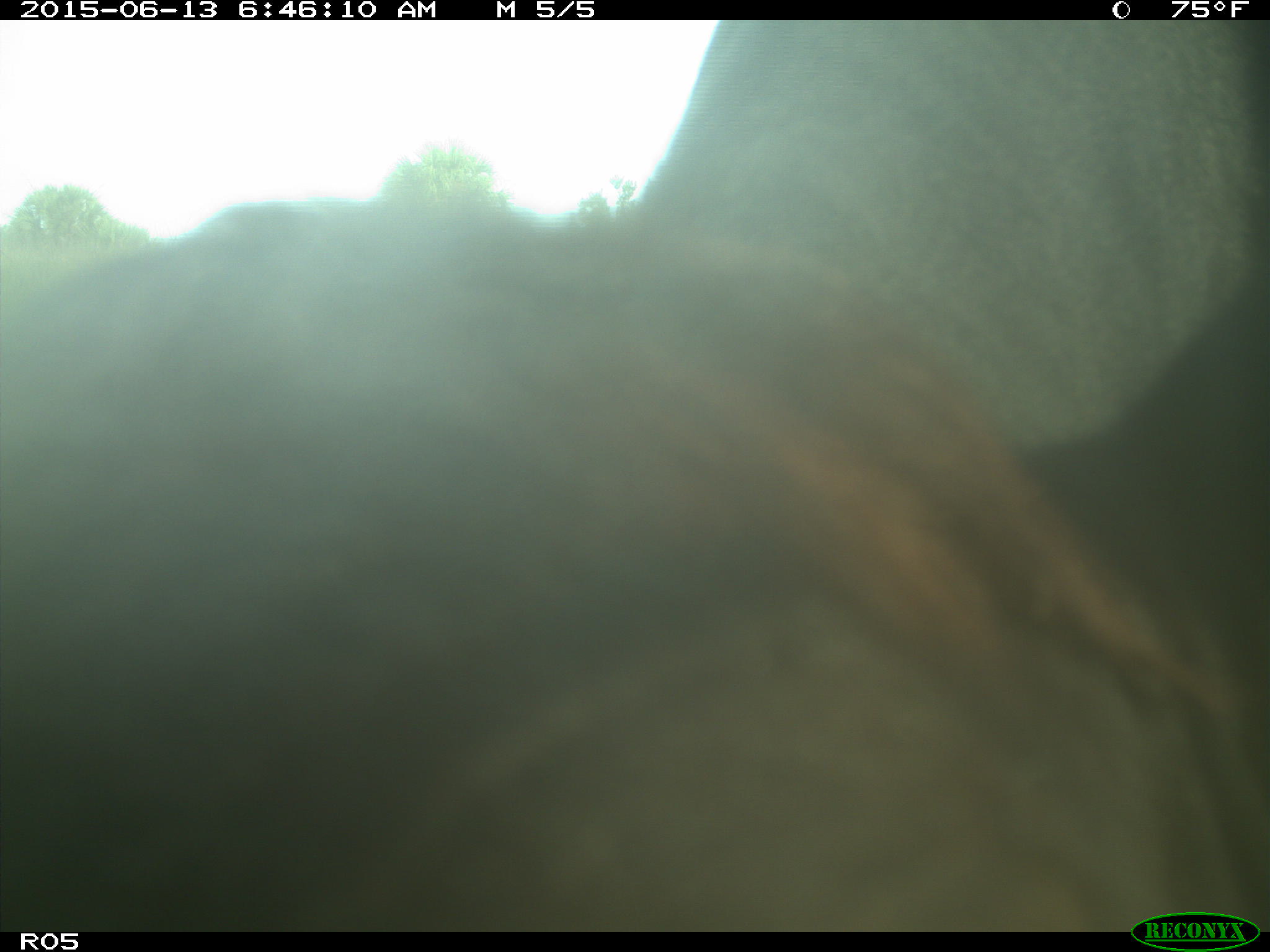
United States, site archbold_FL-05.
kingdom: Animalia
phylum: Chordata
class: Mammalia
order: Artiodactyla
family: Bovidae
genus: Bos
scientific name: Bos taurus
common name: domestic cow